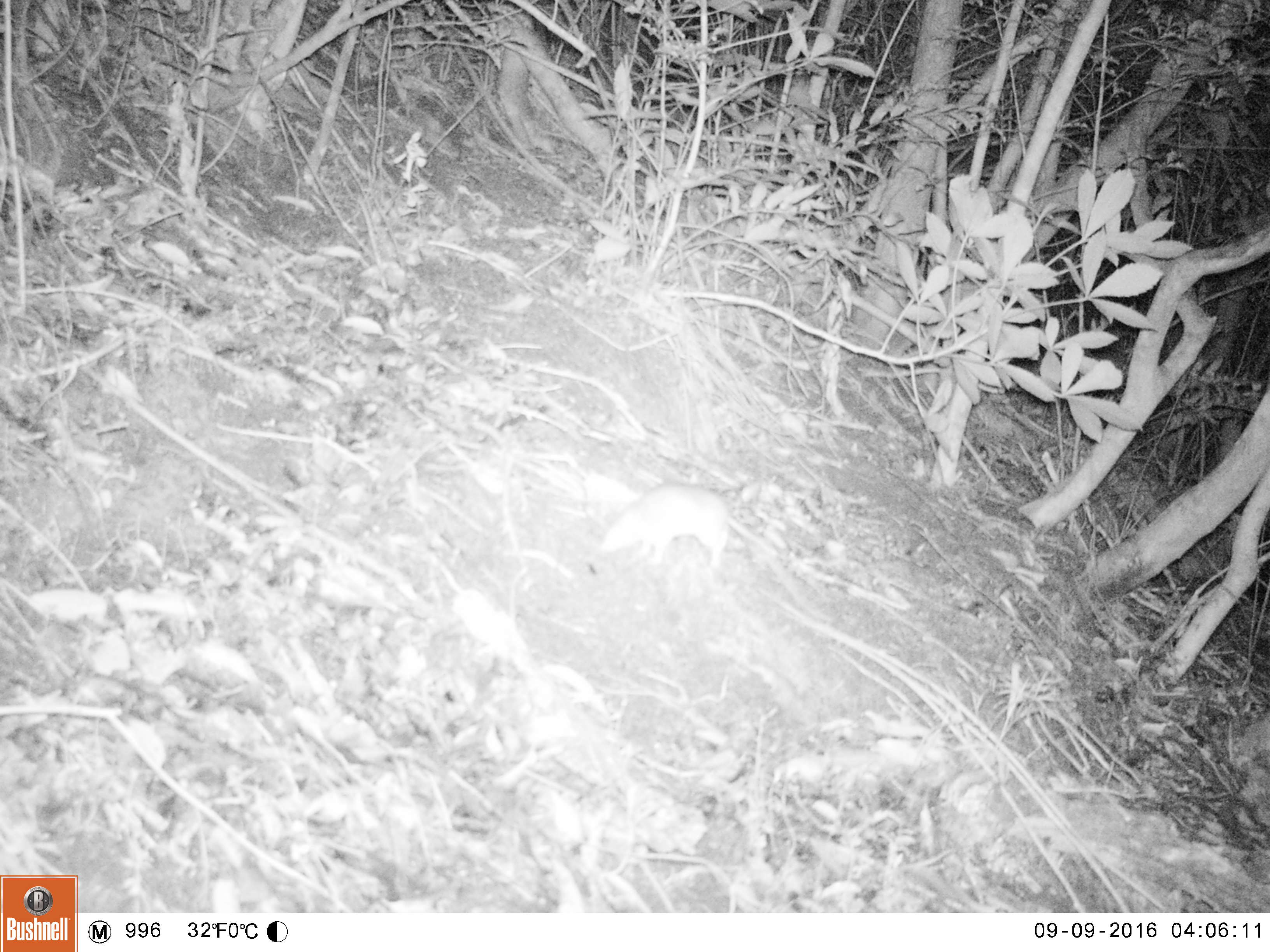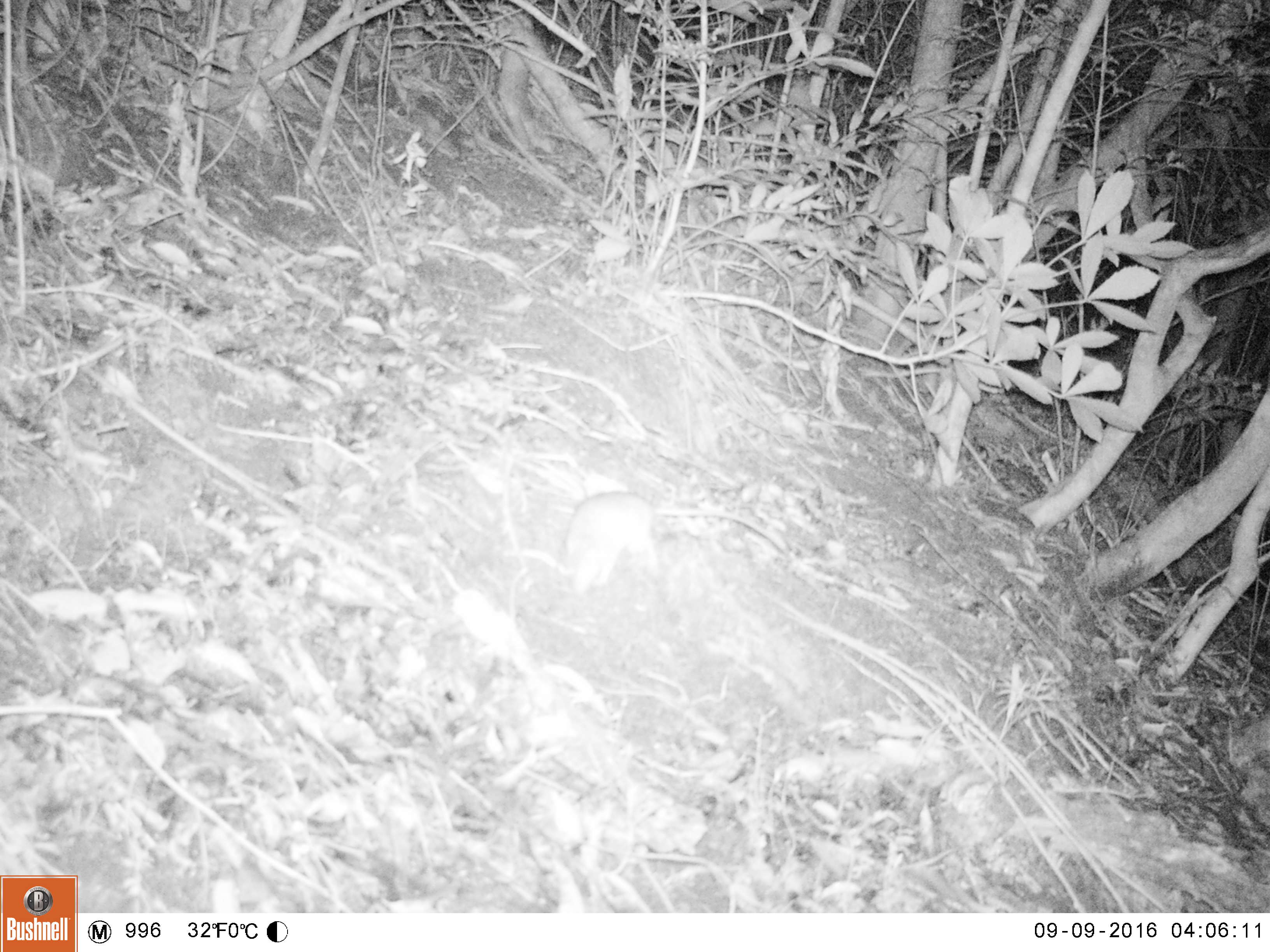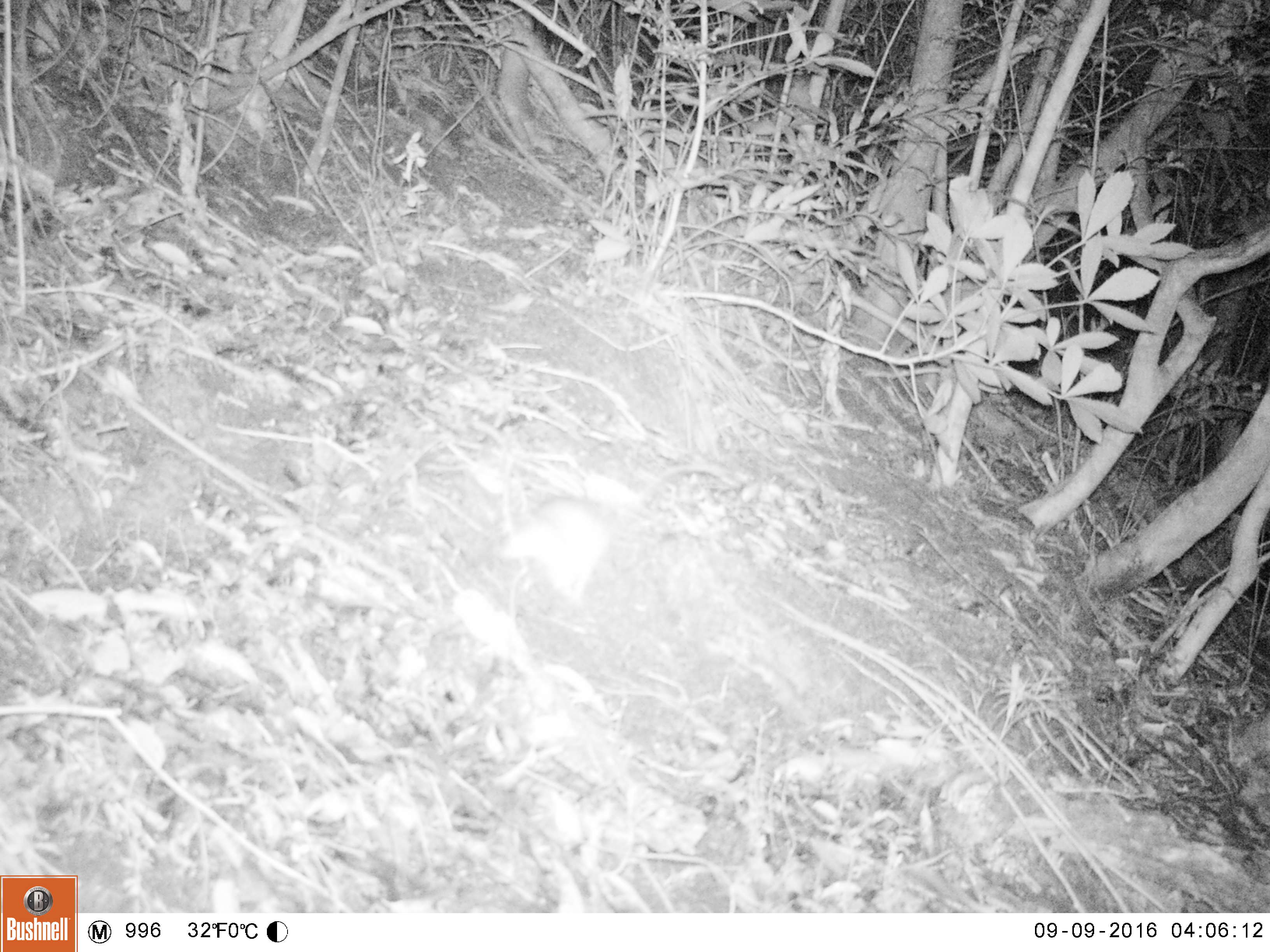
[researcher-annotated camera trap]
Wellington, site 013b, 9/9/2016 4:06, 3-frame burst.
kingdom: Animalia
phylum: Chordata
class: Mammalia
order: Rodentia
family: Muridae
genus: Rattus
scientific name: Rattus rattus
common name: ship rat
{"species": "ship rat (Rattus rattus)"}